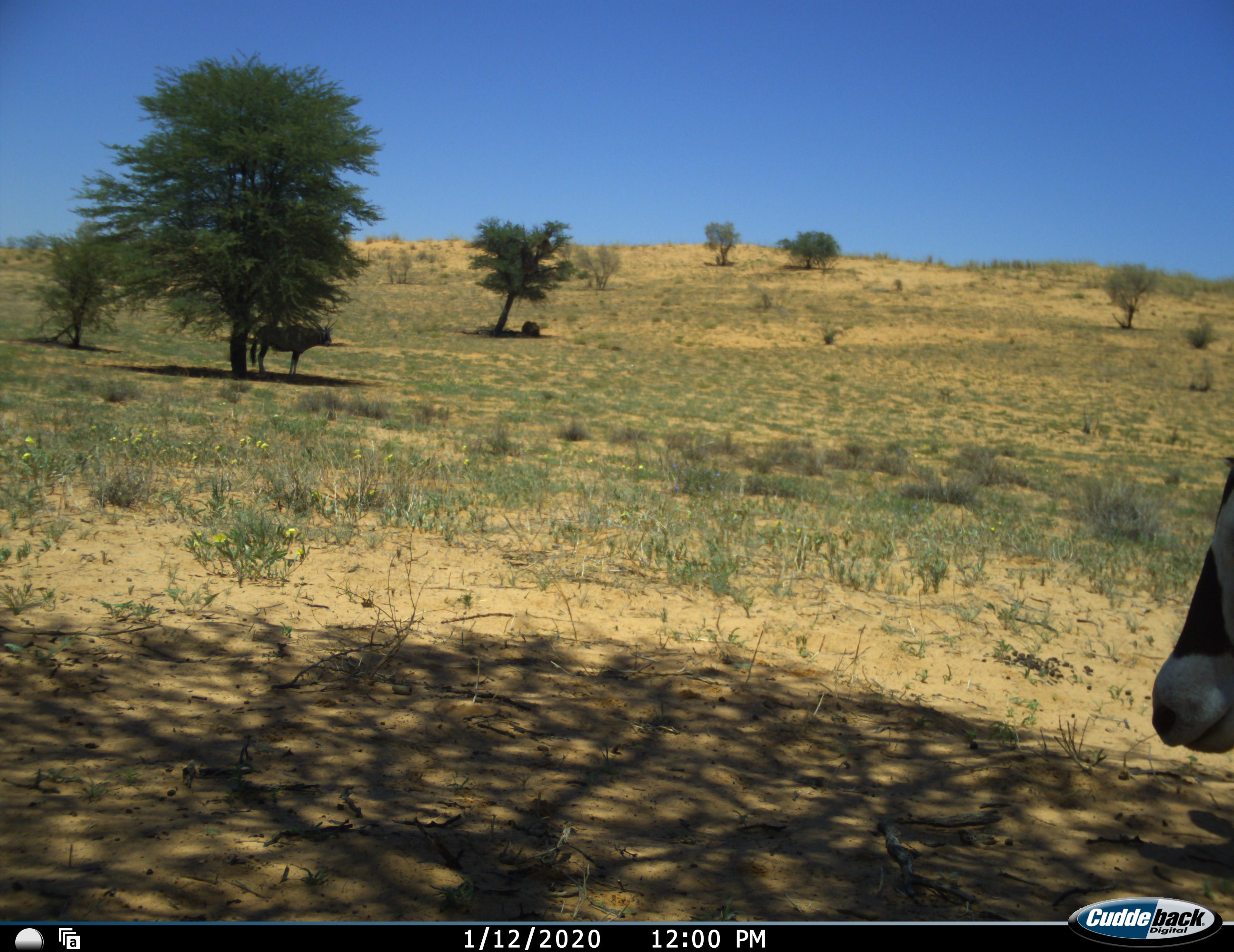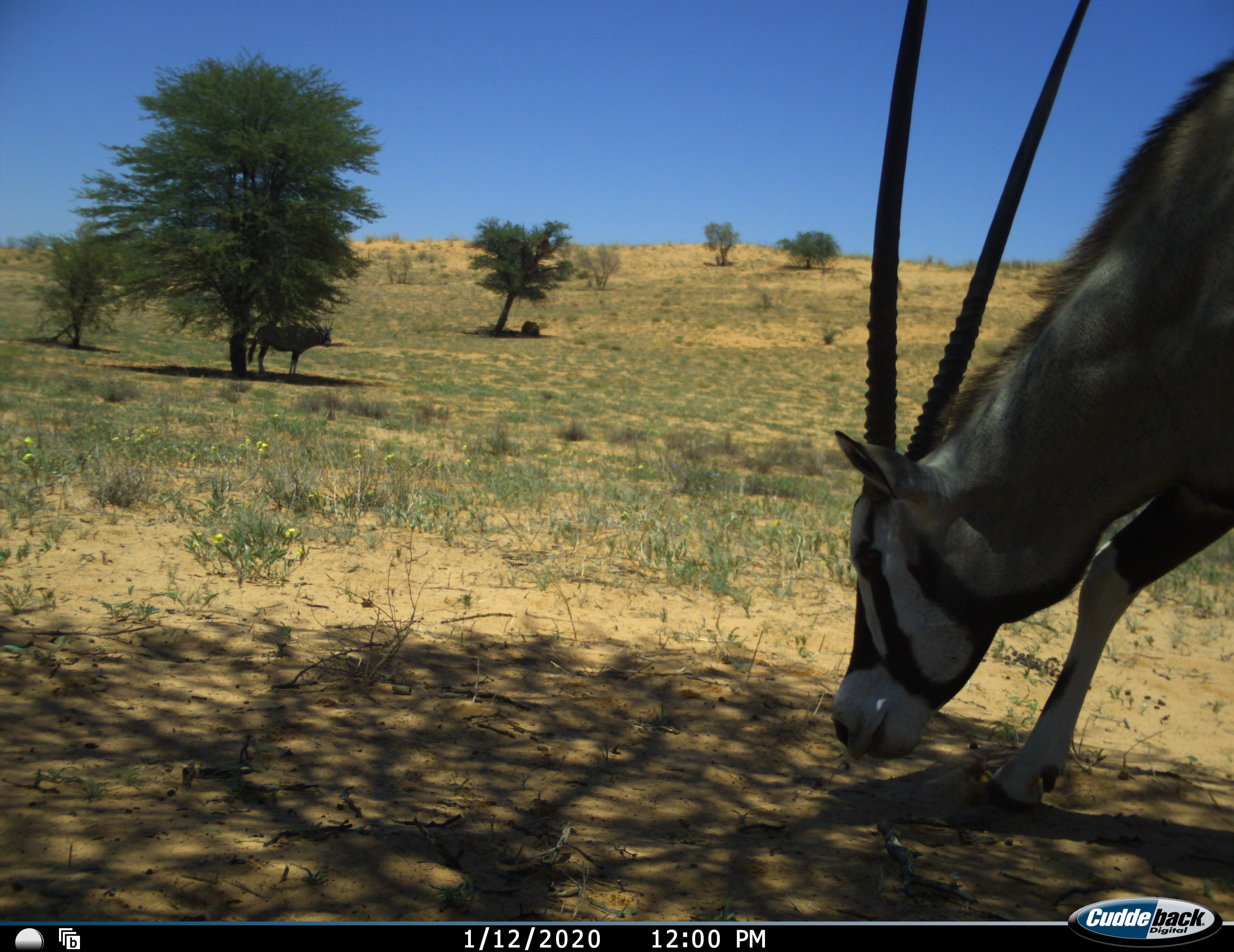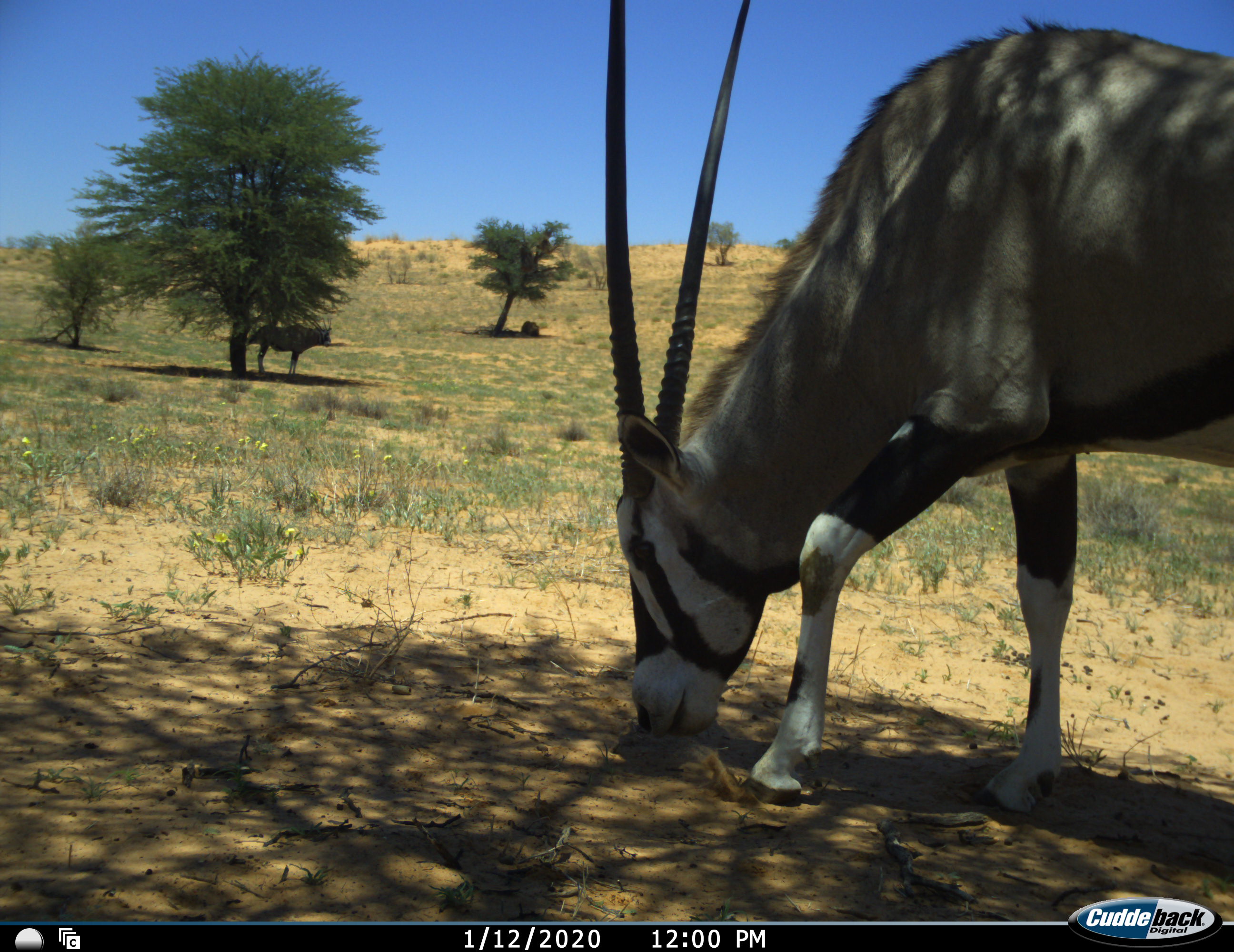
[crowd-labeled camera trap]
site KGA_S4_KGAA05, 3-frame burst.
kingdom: Animalia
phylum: Chordata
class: Mammalia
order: Artiodactyla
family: Bovidae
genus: Oryx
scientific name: Oryx gazella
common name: gemsbok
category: oryx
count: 2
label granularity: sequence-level